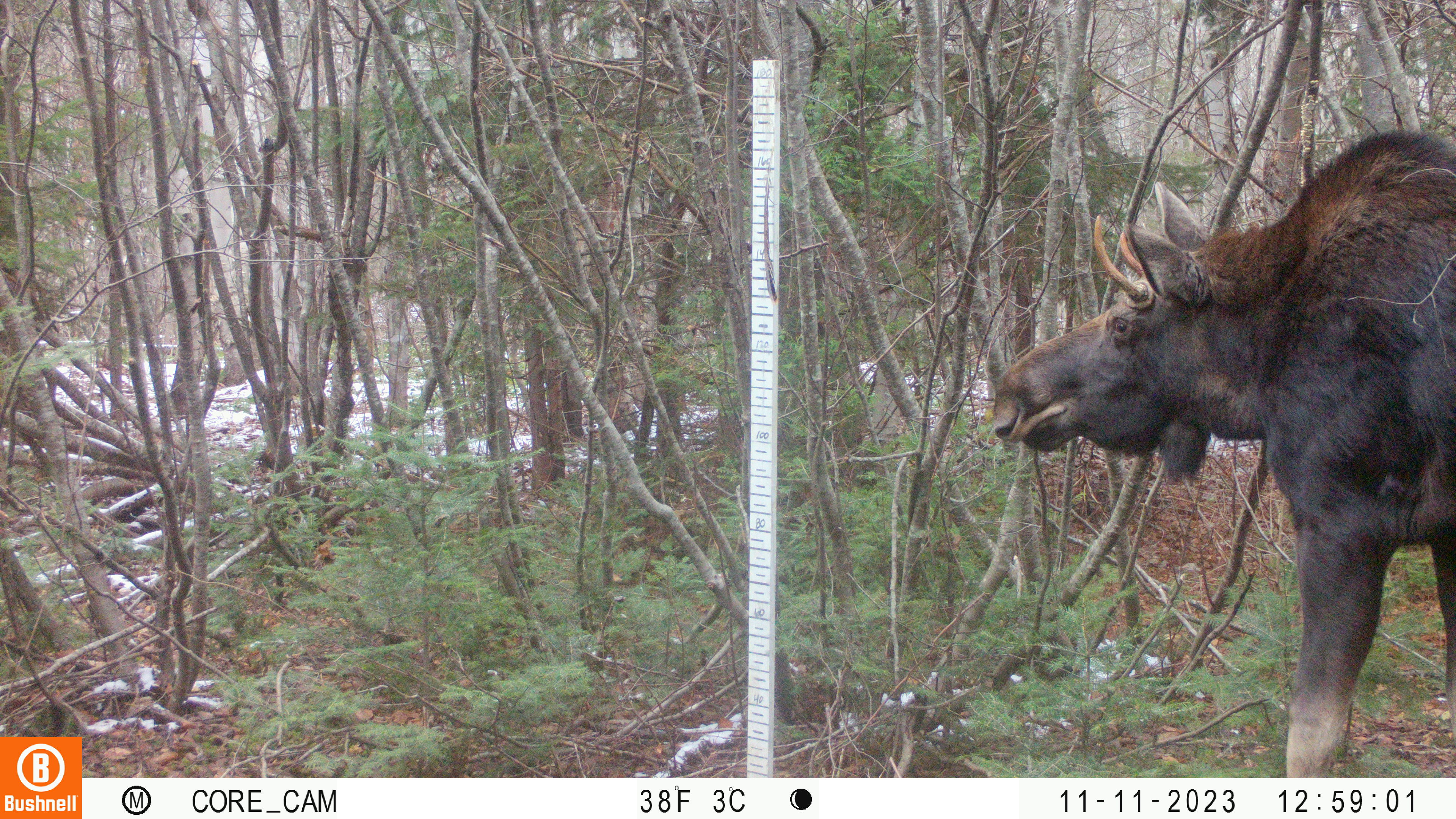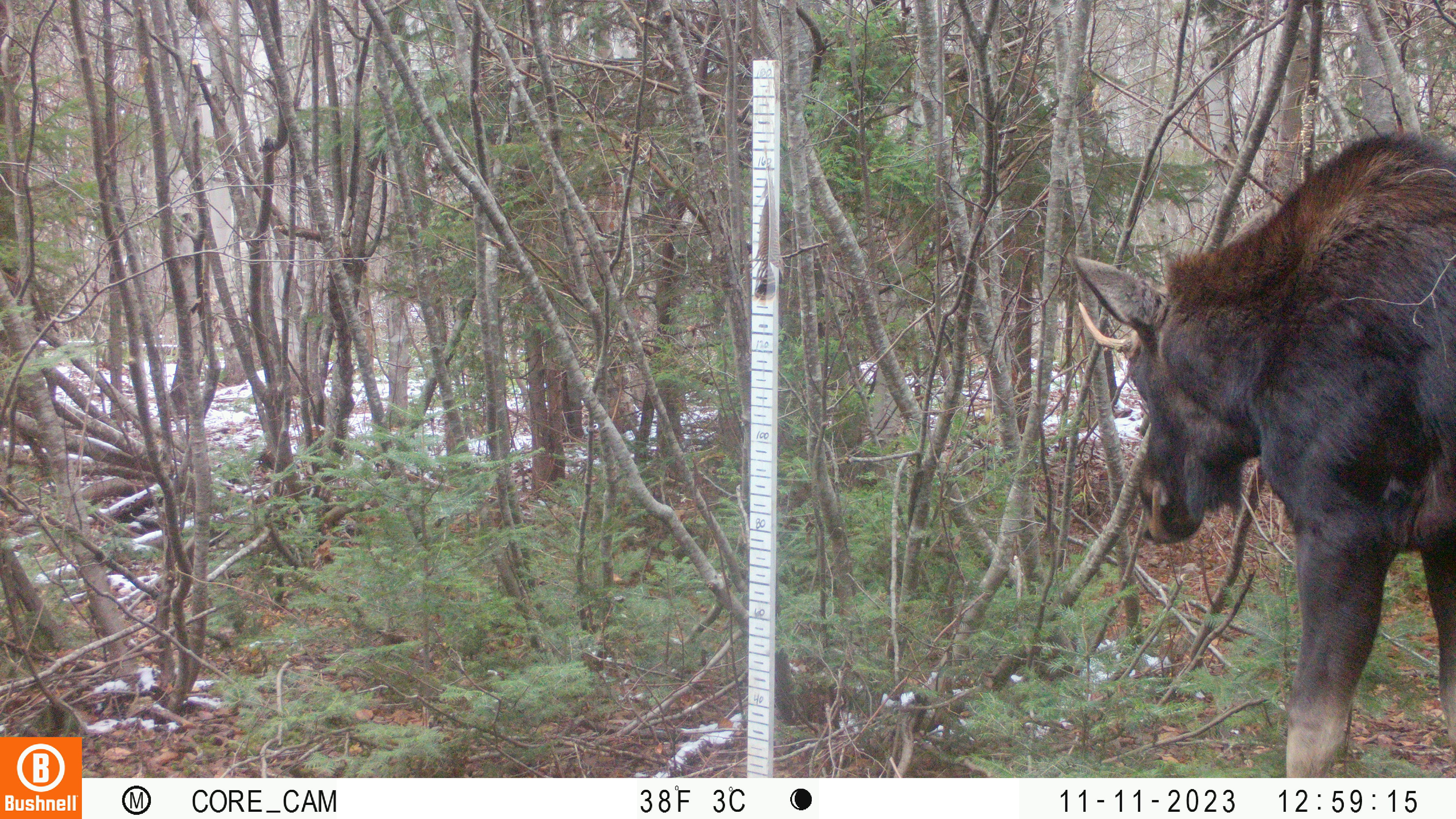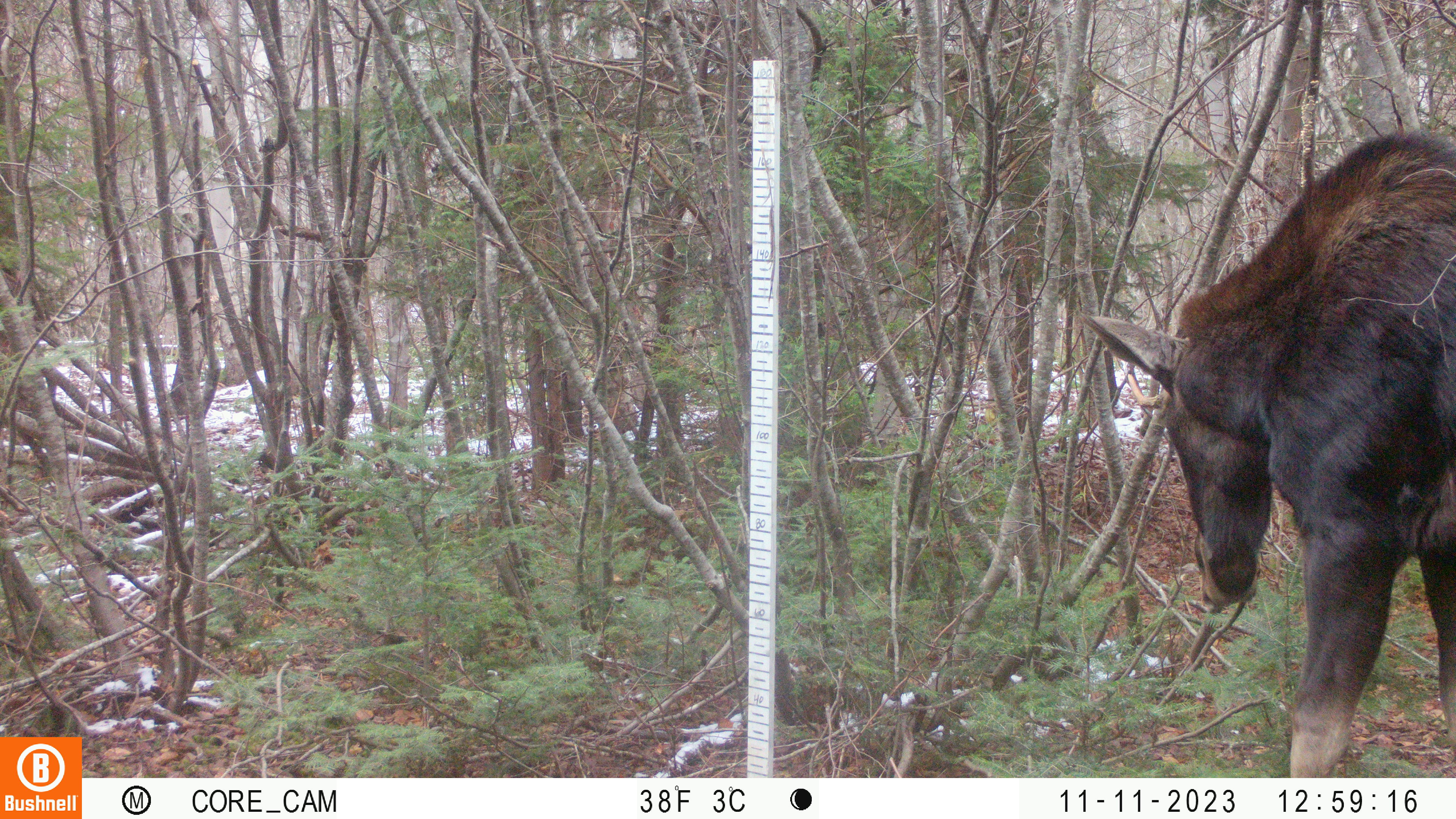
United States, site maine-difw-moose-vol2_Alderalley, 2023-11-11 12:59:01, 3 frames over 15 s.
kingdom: Animalia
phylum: Chordata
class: Mammalia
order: Artiodactyla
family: Cervidae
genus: Alces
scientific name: Alces alces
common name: moose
Moose (Alces alces).